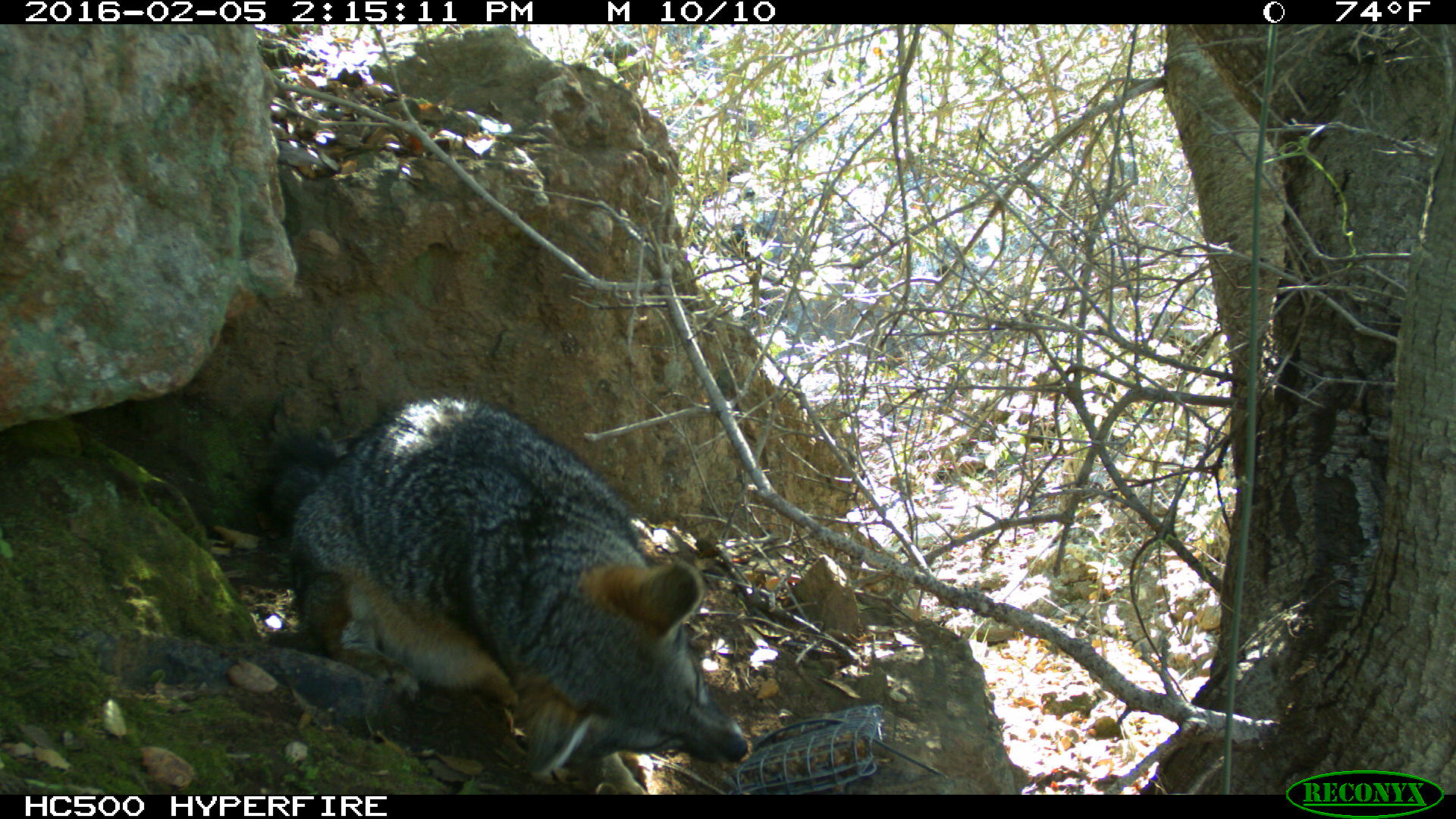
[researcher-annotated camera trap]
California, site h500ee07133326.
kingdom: Animalia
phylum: Chordata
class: Mammalia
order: Carnivora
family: Canidae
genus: Urocyon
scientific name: Urocyon littoralis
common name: island fox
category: fox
Fox (island fox) (Urocyon littoralis).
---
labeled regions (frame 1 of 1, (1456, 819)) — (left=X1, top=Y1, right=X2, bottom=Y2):
fox: (left=263, top=394, right=746, bottom=794)